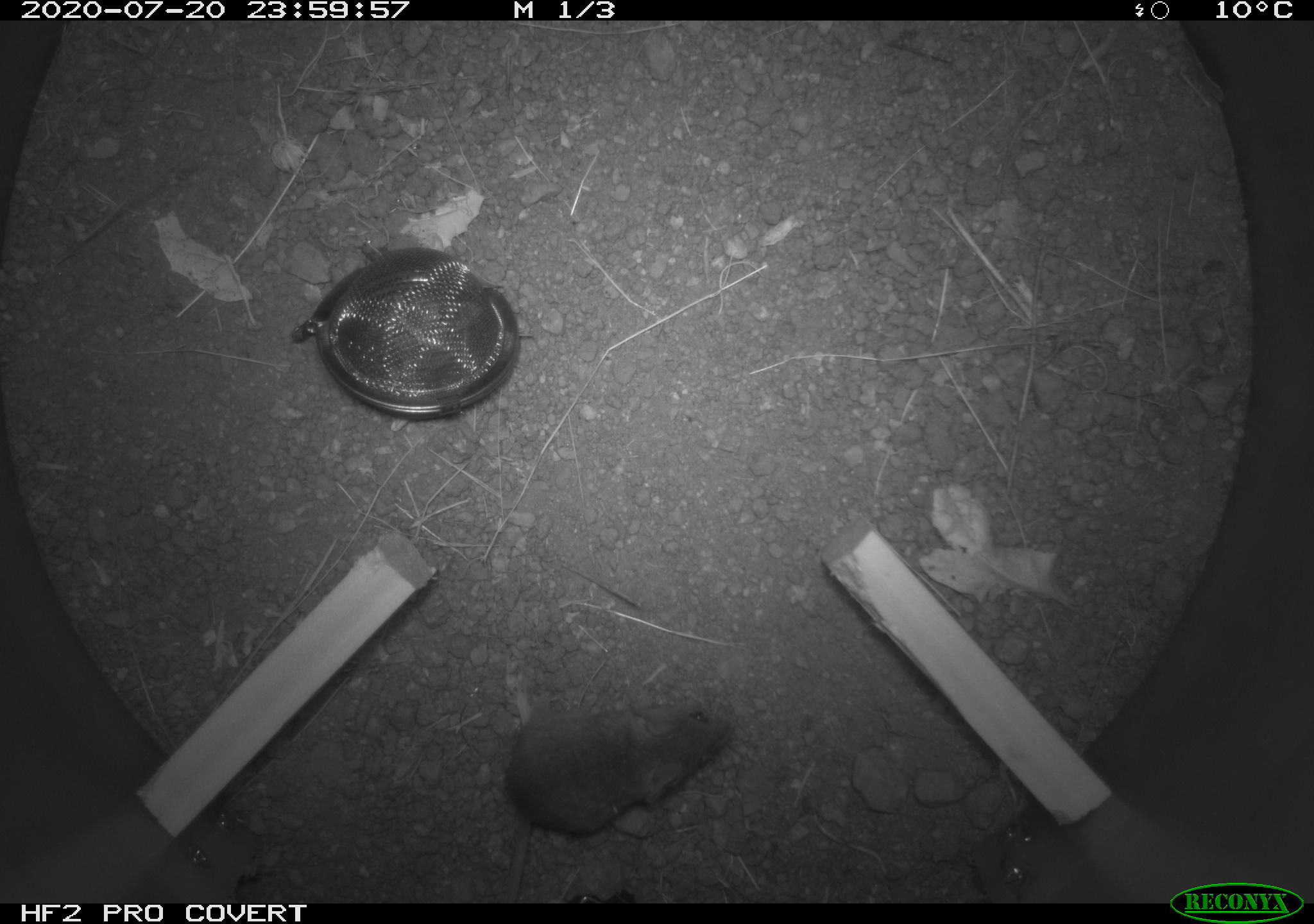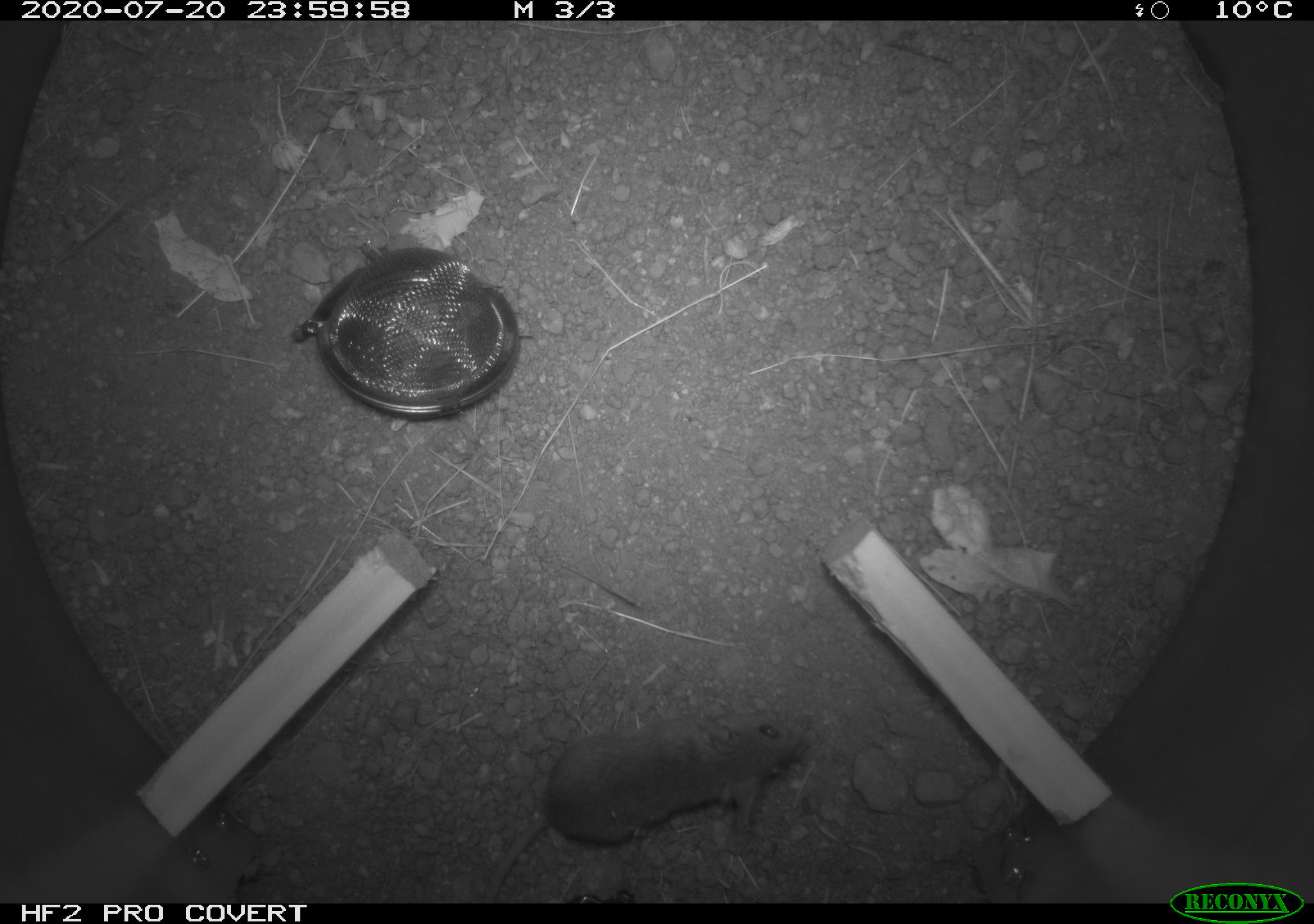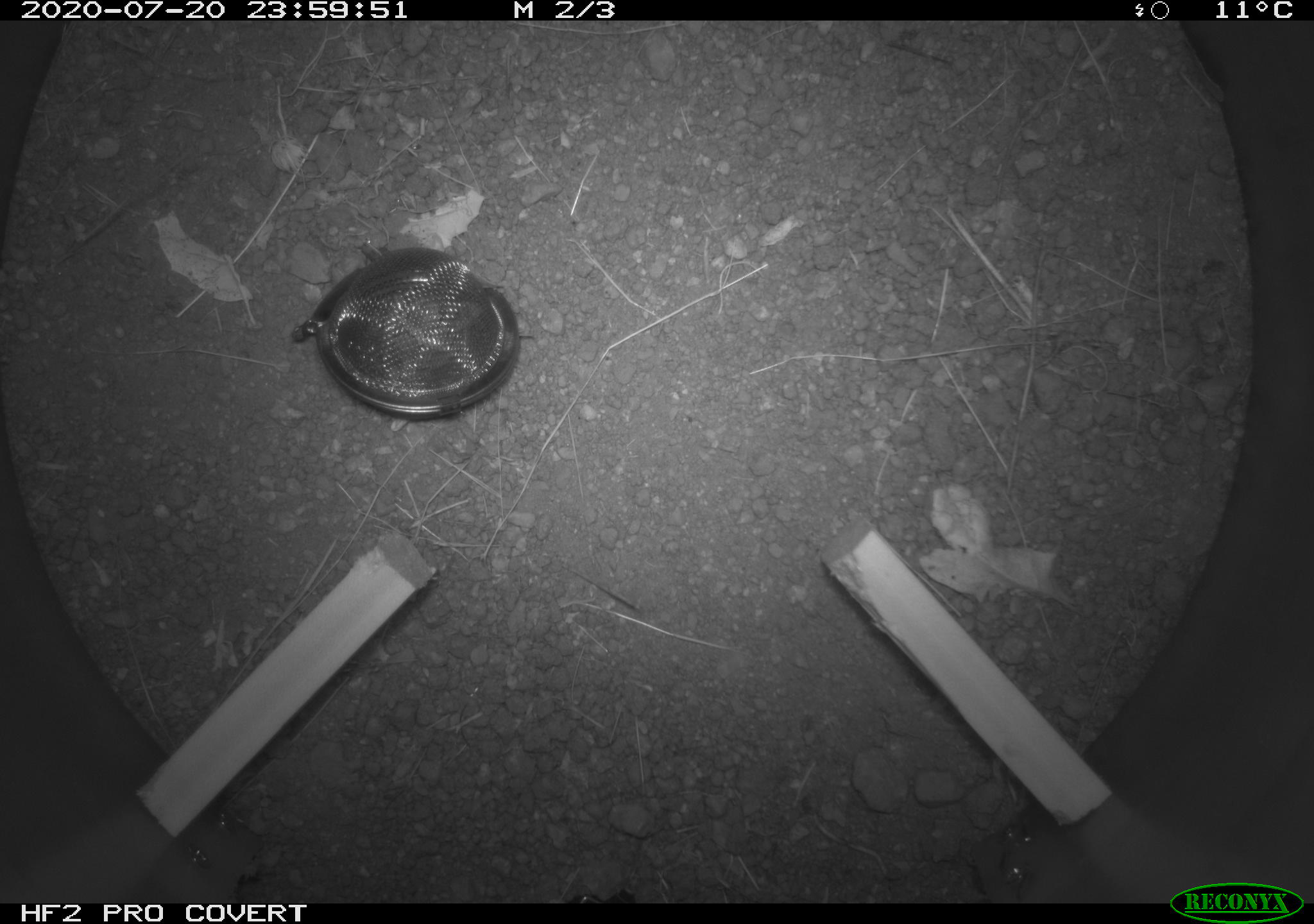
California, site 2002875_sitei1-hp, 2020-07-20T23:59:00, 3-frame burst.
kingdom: Animalia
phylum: Chordata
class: Mammalia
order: Rodentia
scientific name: Rodentia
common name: rodent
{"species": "rodent (Rodentia)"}